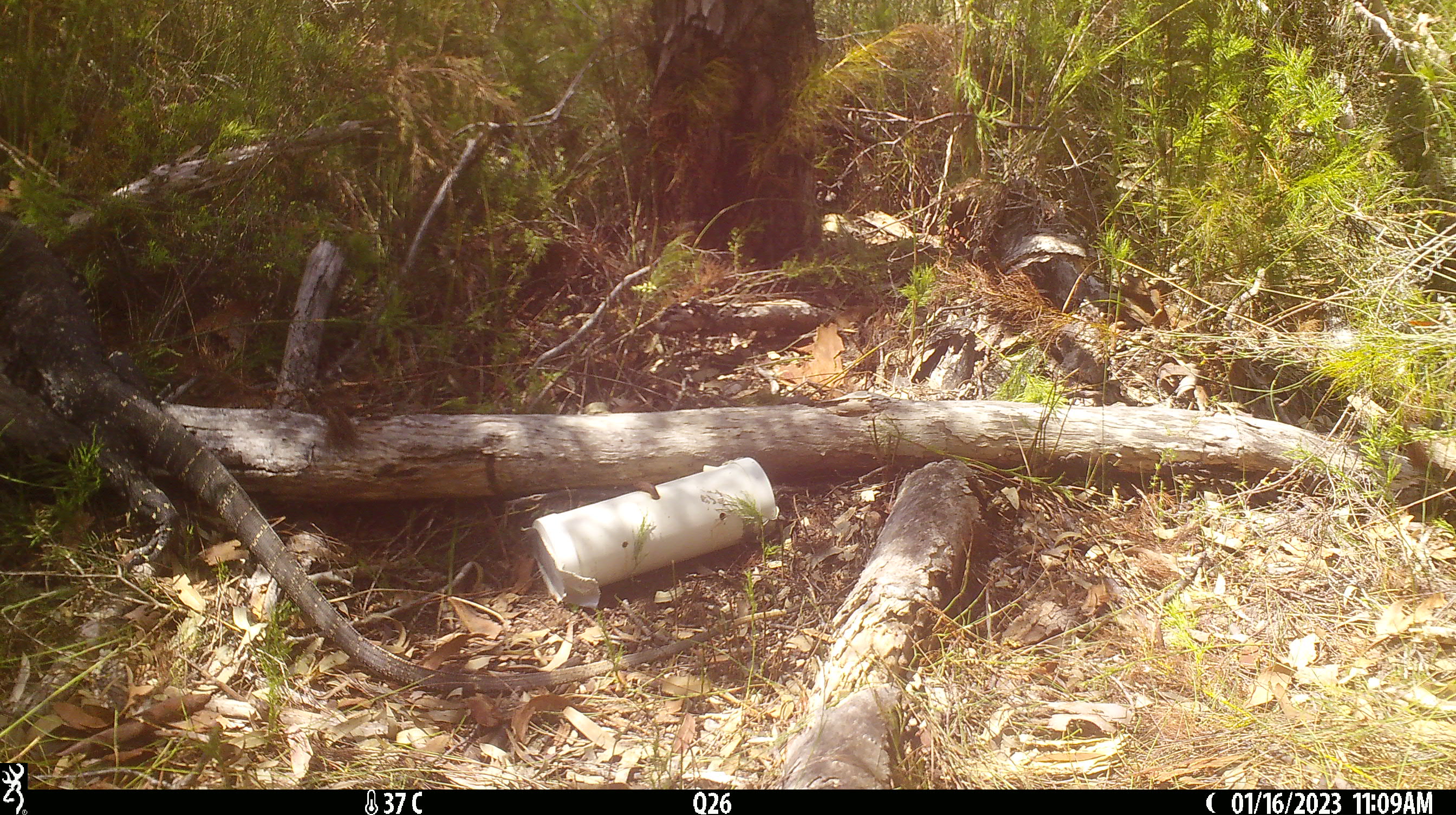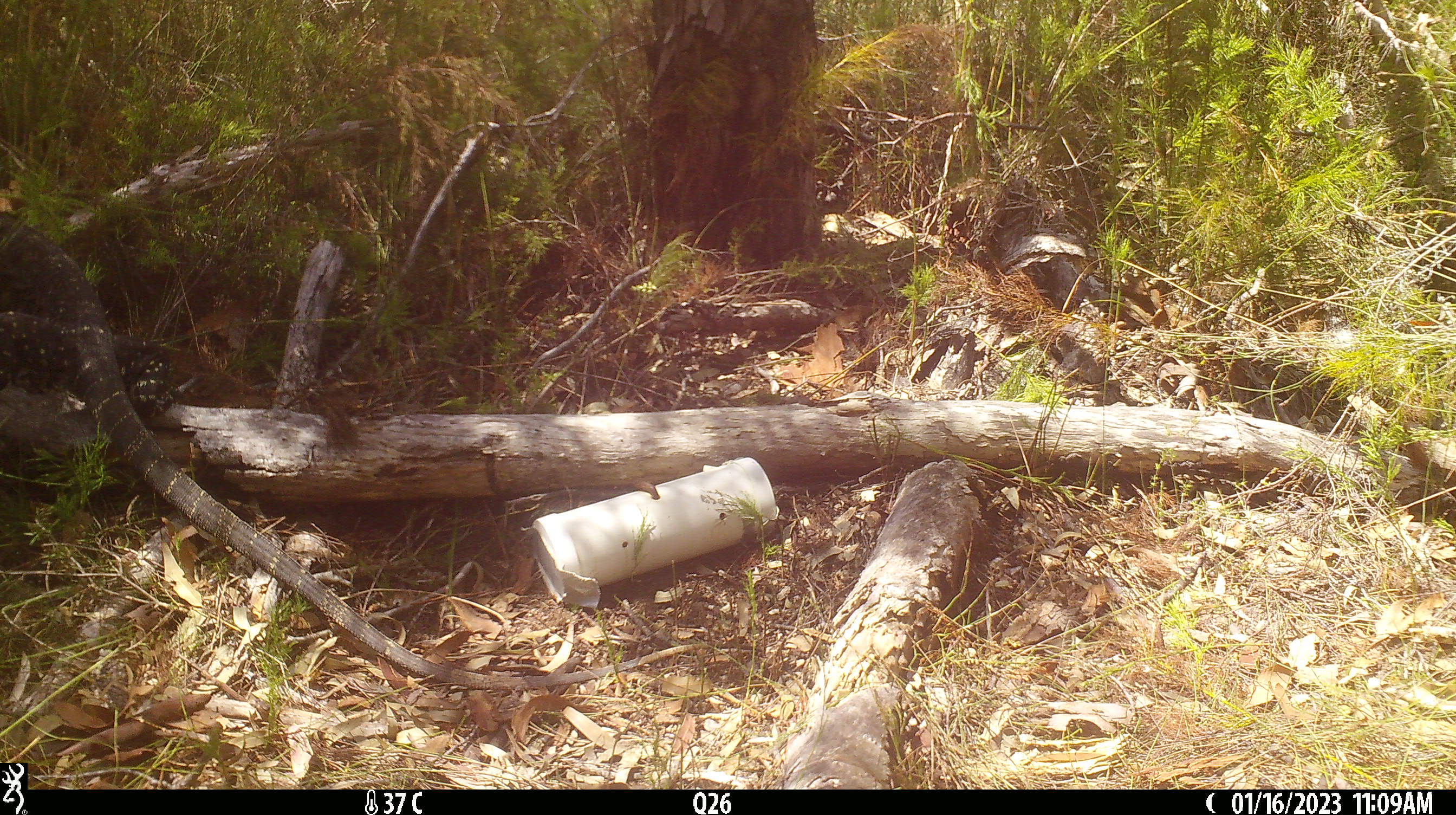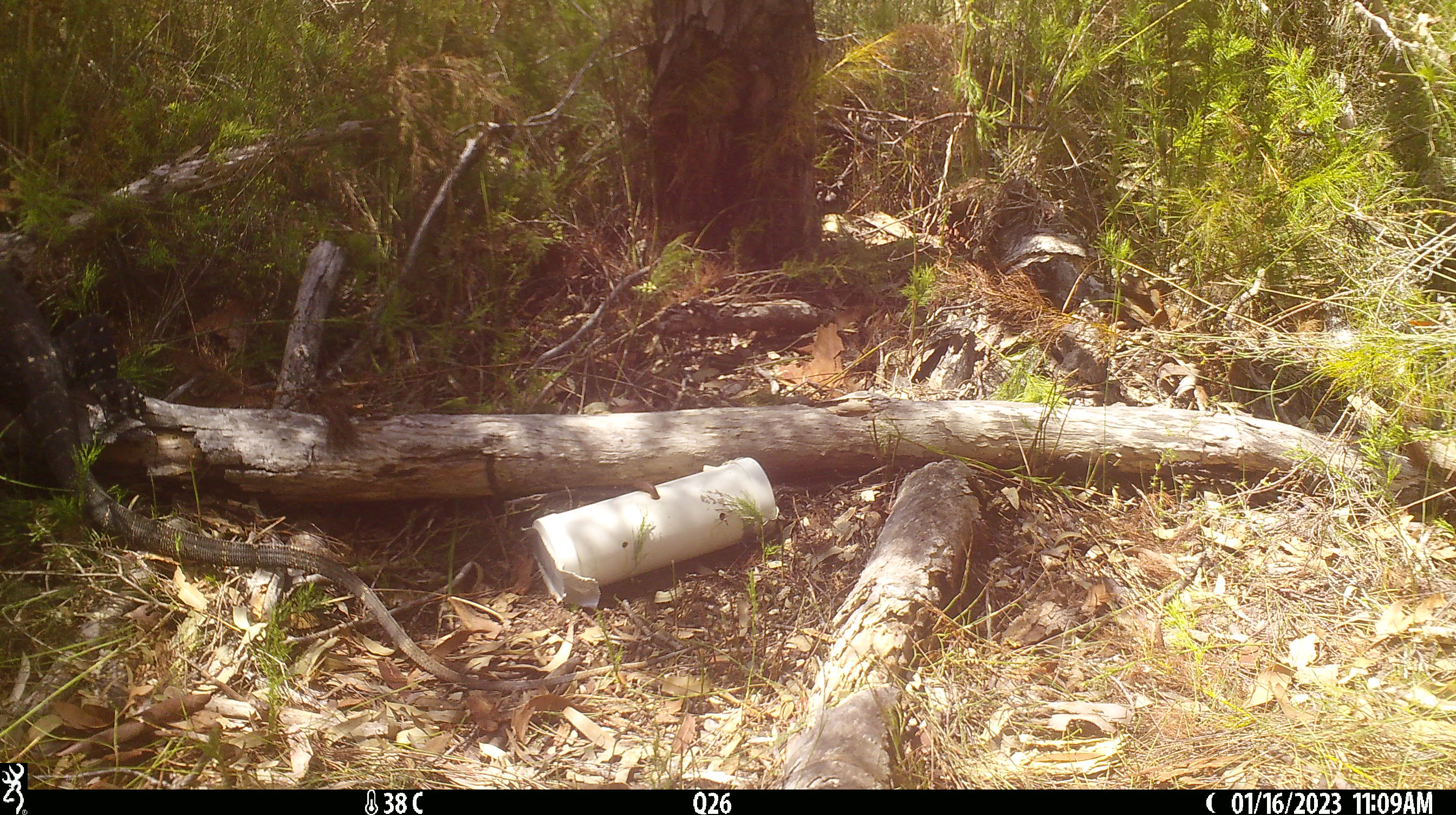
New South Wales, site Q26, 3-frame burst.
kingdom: Animalia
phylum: Chordata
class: Reptilia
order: Squamata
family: Varanidae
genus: Varanus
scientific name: Varanus varius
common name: lace monitor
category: goanna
Goanna (lace monitor) (Varanus varius).